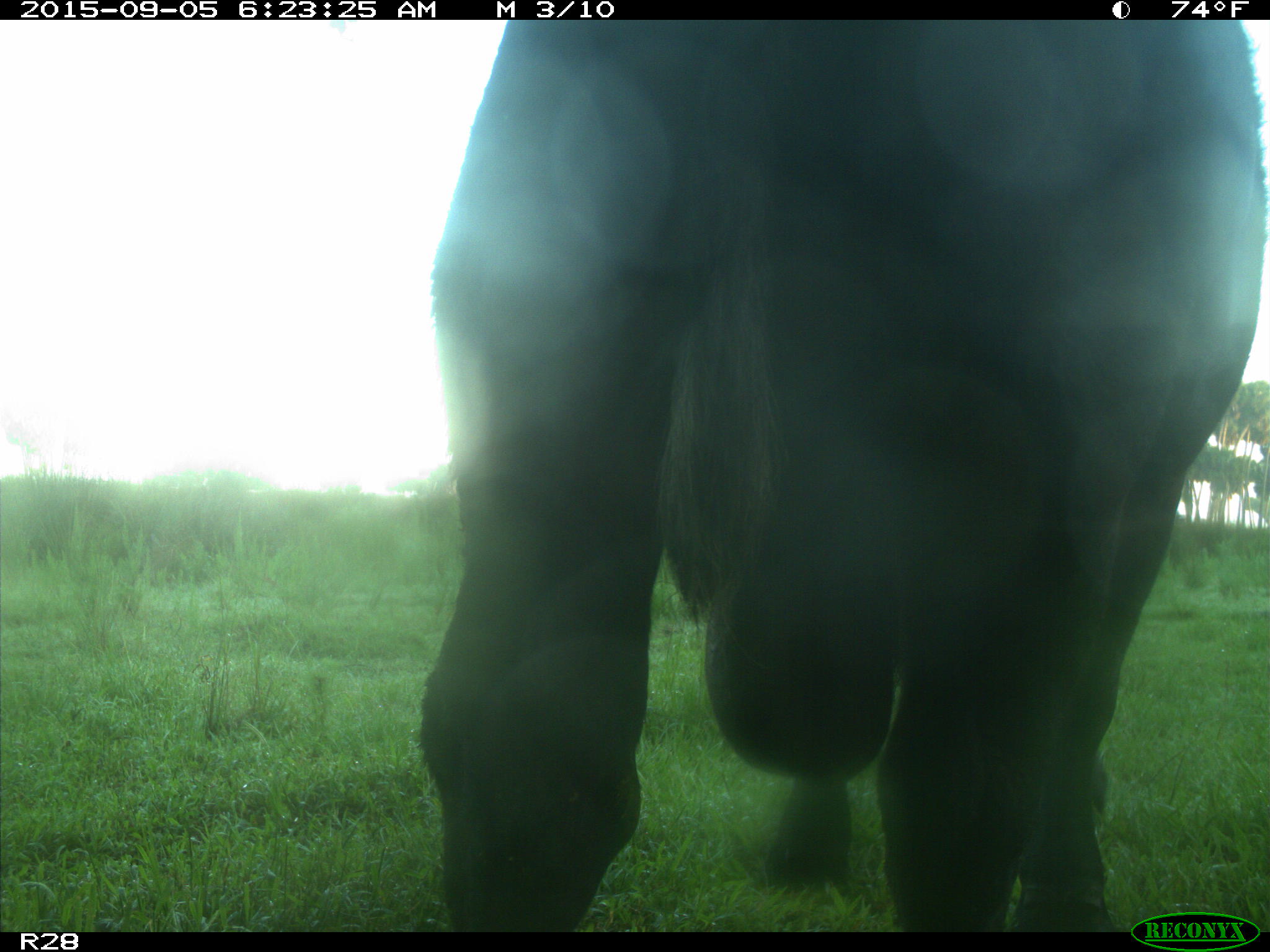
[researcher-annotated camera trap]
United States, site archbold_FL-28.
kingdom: Animalia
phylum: Chordata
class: Mammalia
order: Artiodactyla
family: Bovidae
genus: Bos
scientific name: Bos taurus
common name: domestic cow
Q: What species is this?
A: Bos taurus (domestic cow).